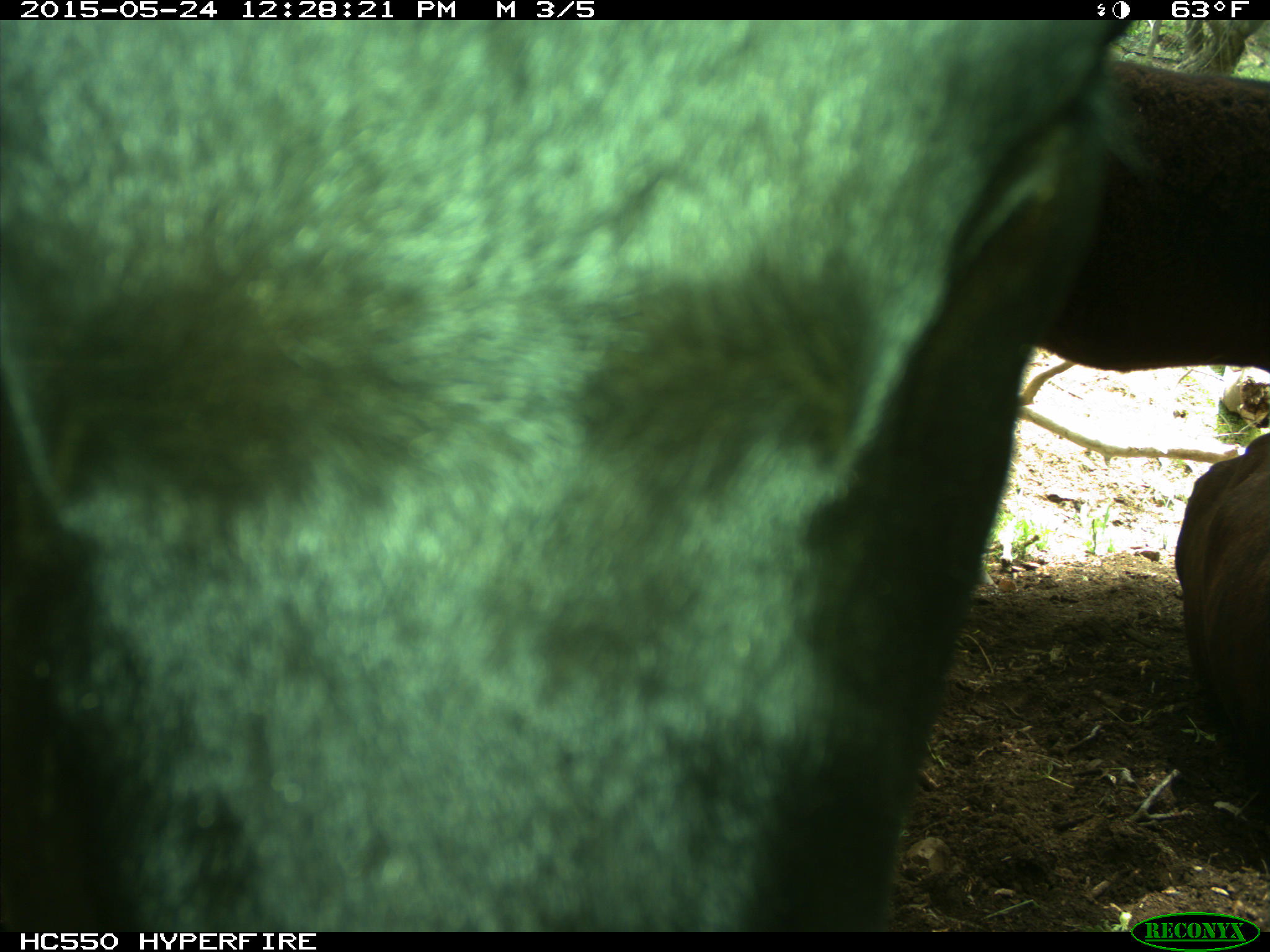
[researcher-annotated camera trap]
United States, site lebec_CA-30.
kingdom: Animalia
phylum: Chordata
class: Mammalia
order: Artiodactyla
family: Bovidae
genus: Bos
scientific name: Bos taurus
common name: domestic cow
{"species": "Bos taurus (domestic cow)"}